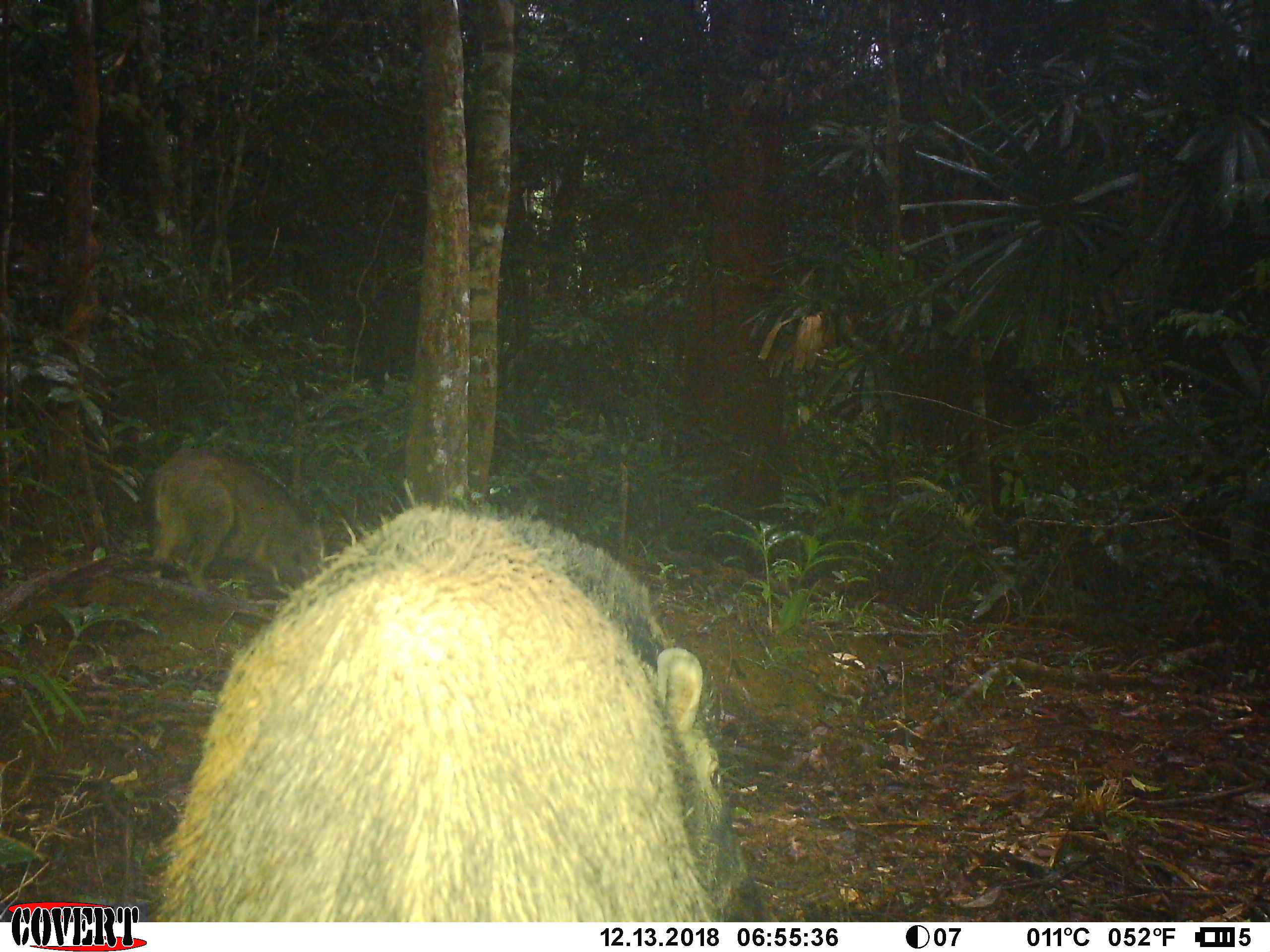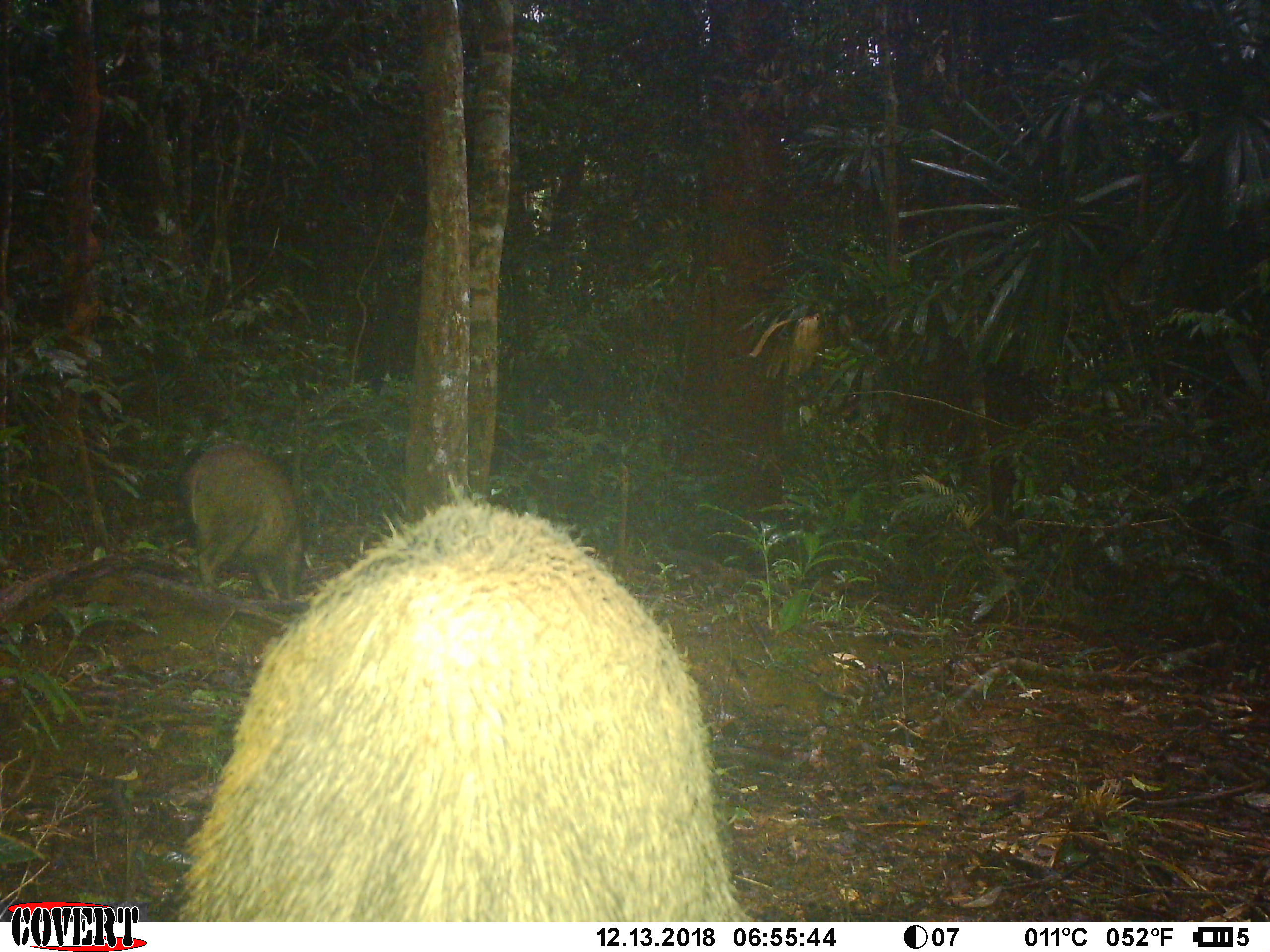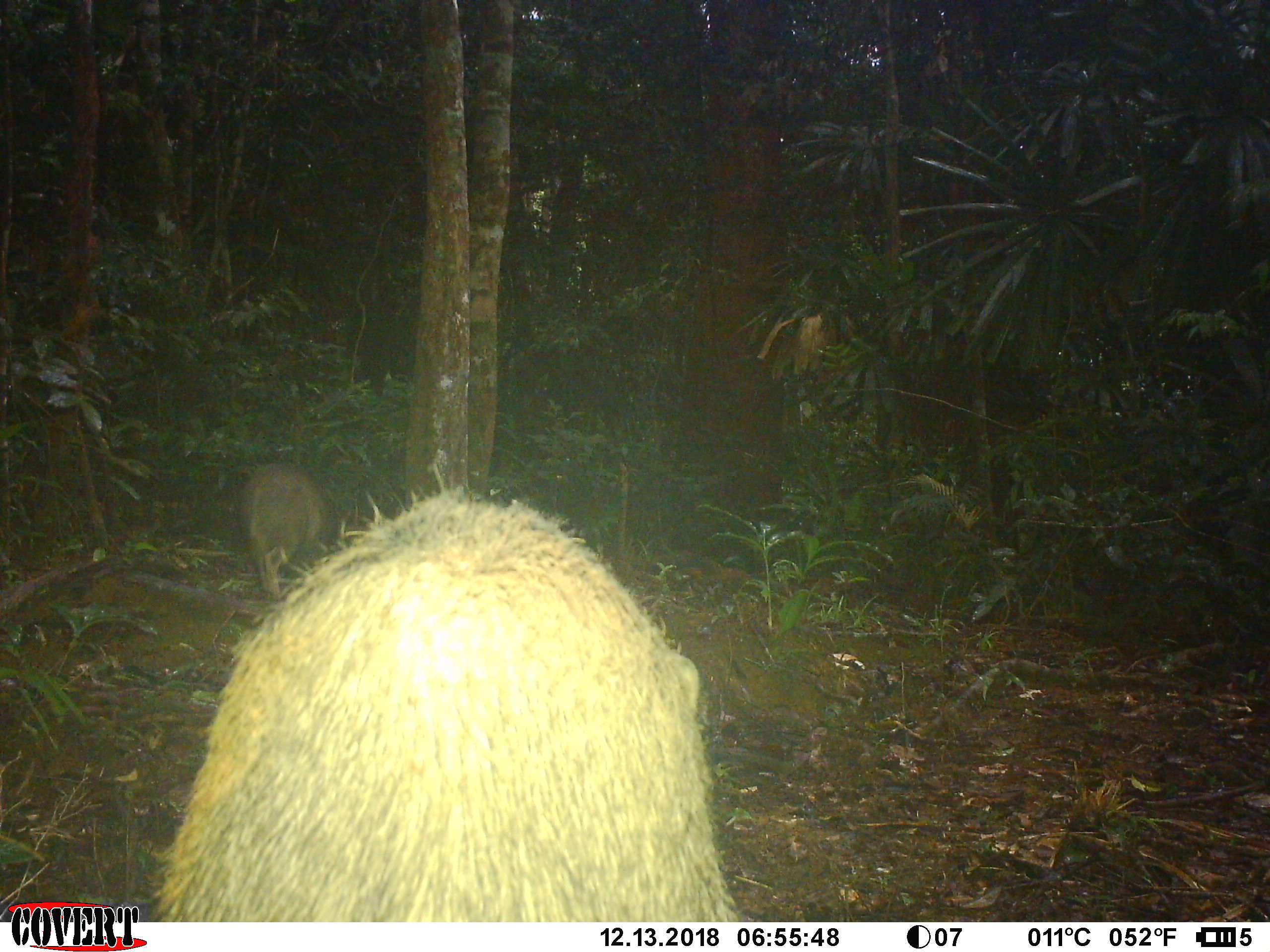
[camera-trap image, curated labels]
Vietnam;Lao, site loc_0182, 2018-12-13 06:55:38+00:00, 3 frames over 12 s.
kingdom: Animalia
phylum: Chordata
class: Mammalia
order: Artiodactyla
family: Suidae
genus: Sus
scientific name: Sus scrofa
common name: eurasian wild pig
Eurasian wild pig (Sus scrofa). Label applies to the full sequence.